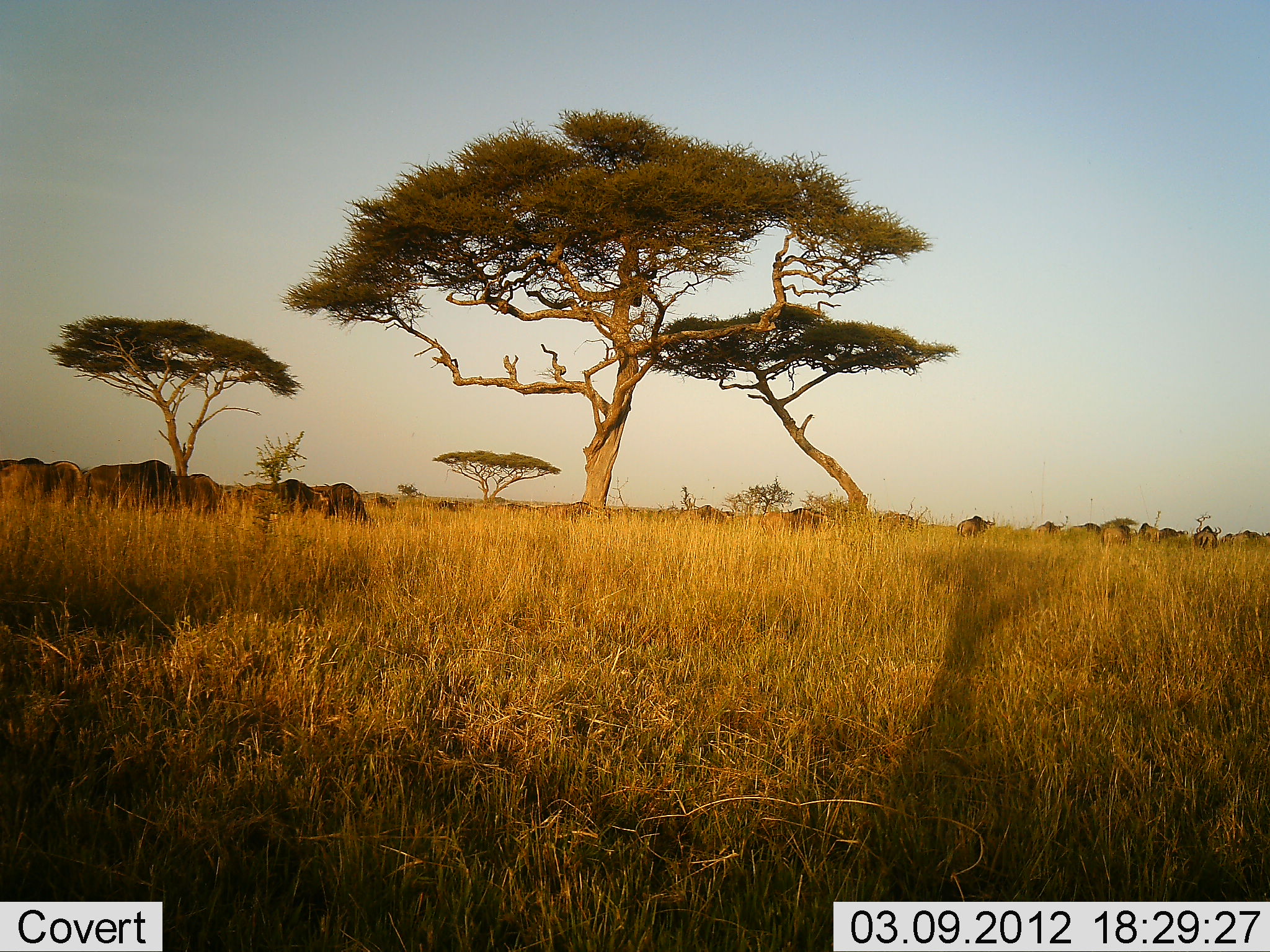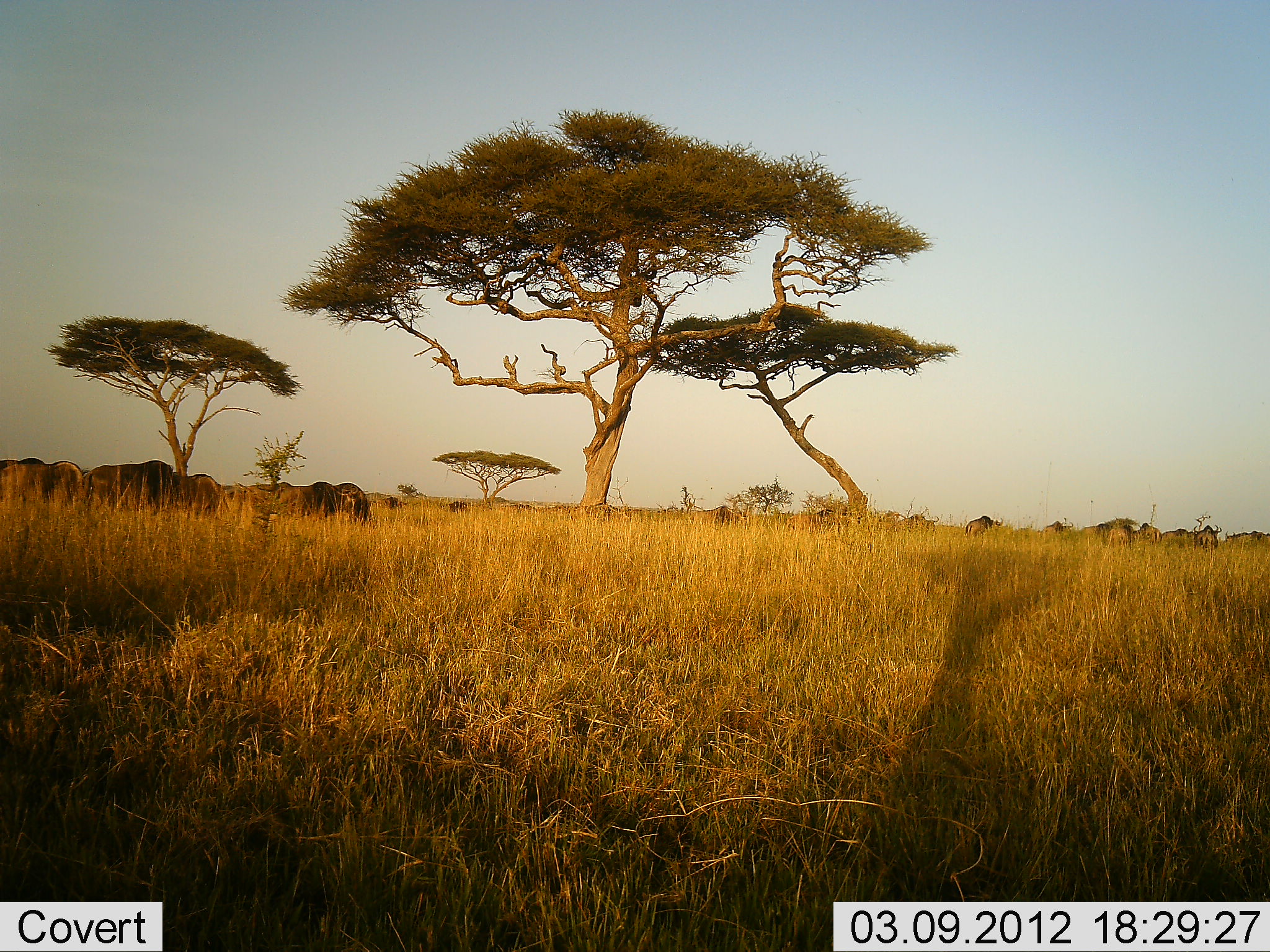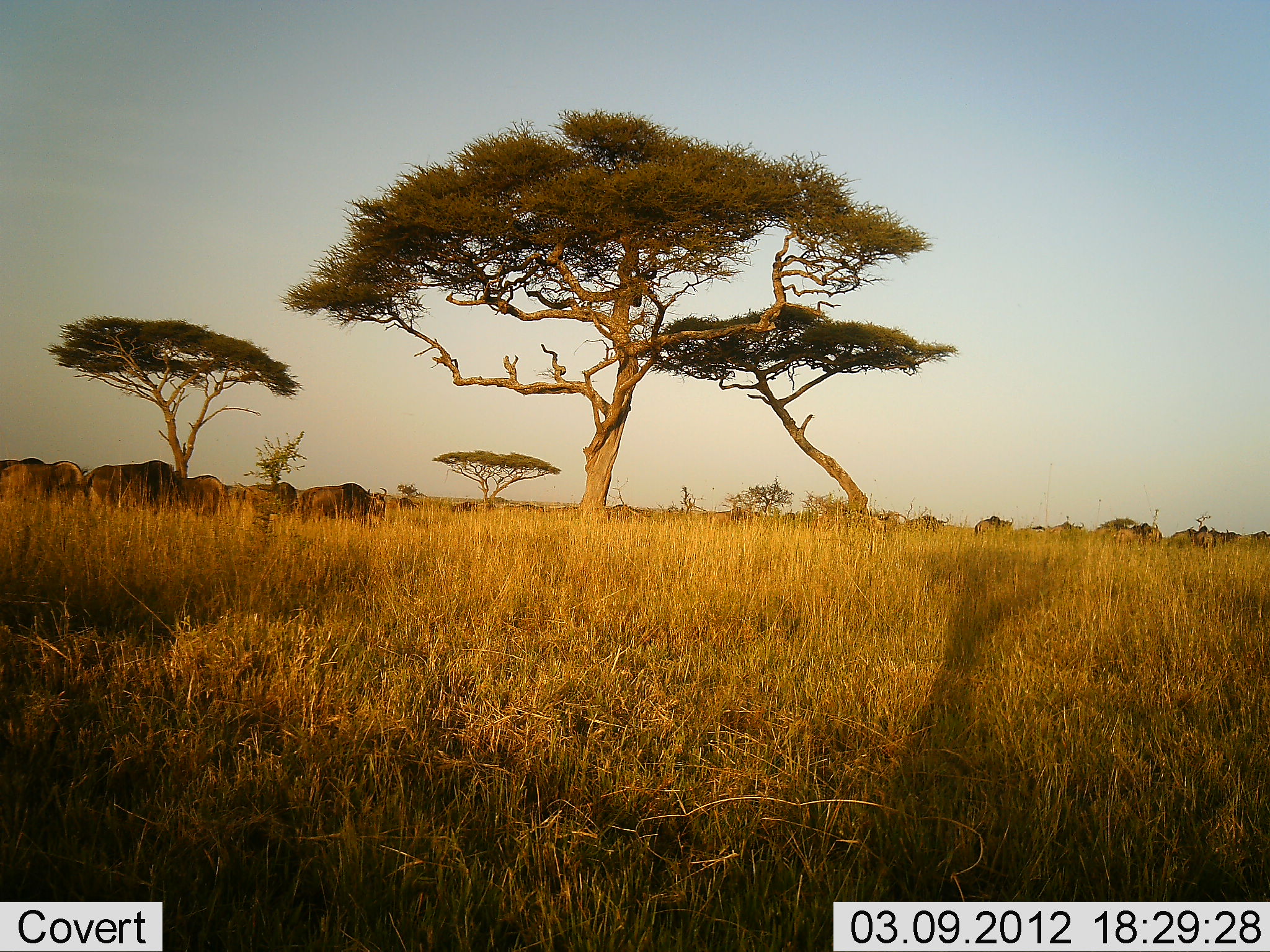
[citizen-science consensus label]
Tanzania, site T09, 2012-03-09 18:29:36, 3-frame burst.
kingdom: Animalia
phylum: Chordata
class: Mammalia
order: Artiodactyla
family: Bovidae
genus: Connochaetes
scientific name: Connochaetes taurinus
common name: blue wildebeest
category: wildebeest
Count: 11-50.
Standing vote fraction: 29%.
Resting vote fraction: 0%.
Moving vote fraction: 75%.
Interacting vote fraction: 0%.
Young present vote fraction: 0%.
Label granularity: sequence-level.